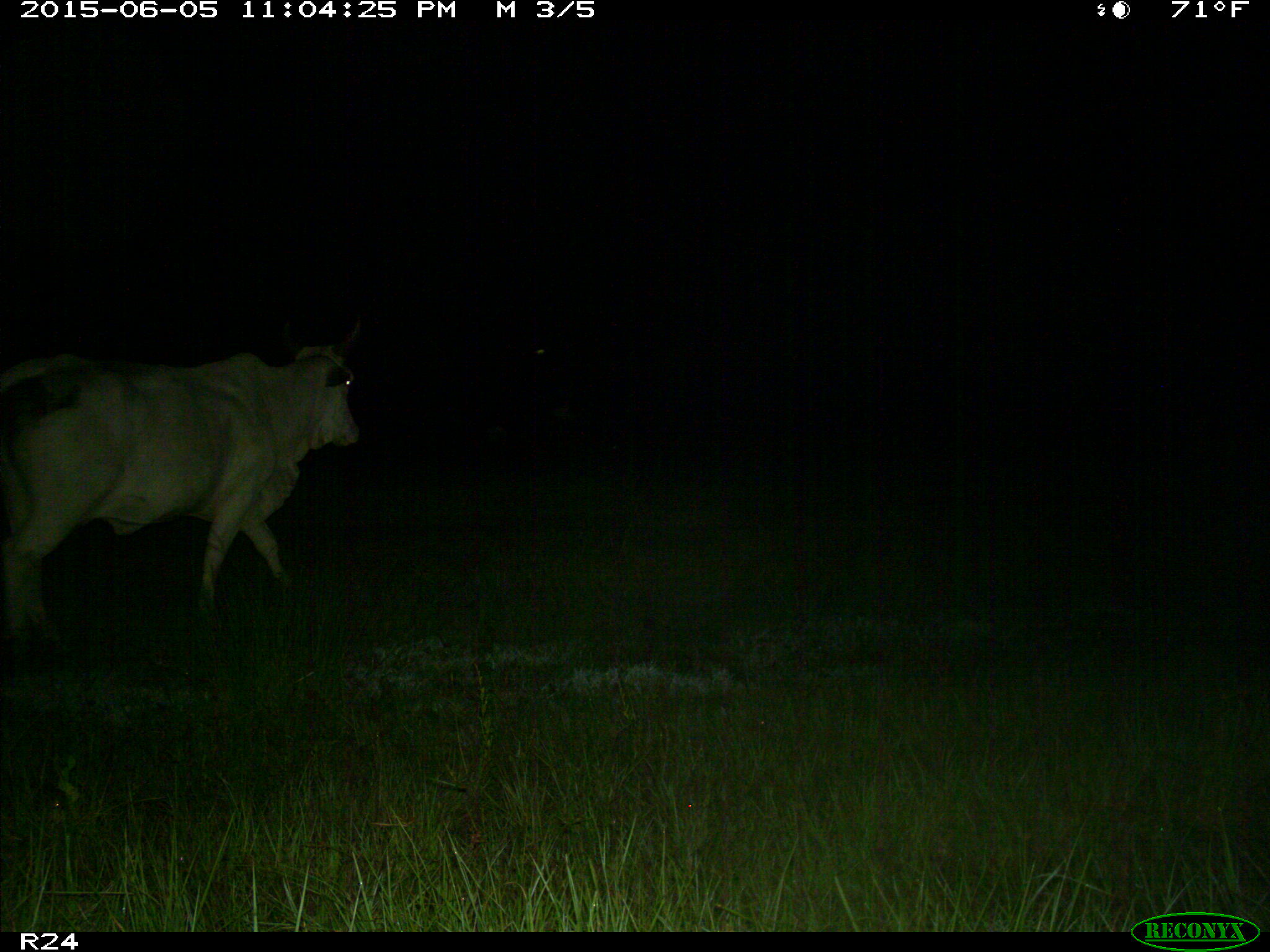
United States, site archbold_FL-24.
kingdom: Animalia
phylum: Chordata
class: Mammalia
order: Artiodactyla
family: Bovidae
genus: Bos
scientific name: Bos taurus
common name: domestic cow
Bos taurus (domestic cow).